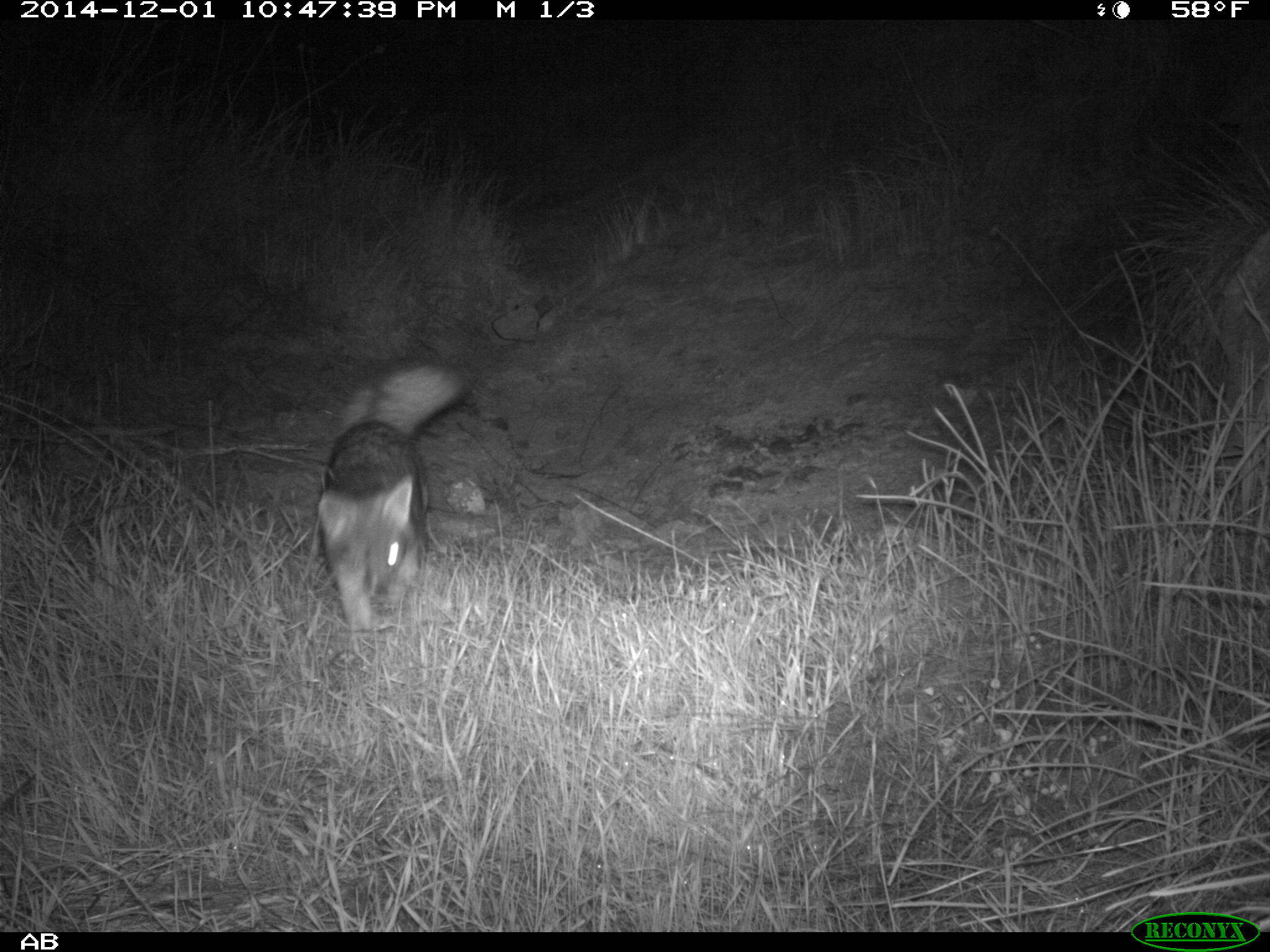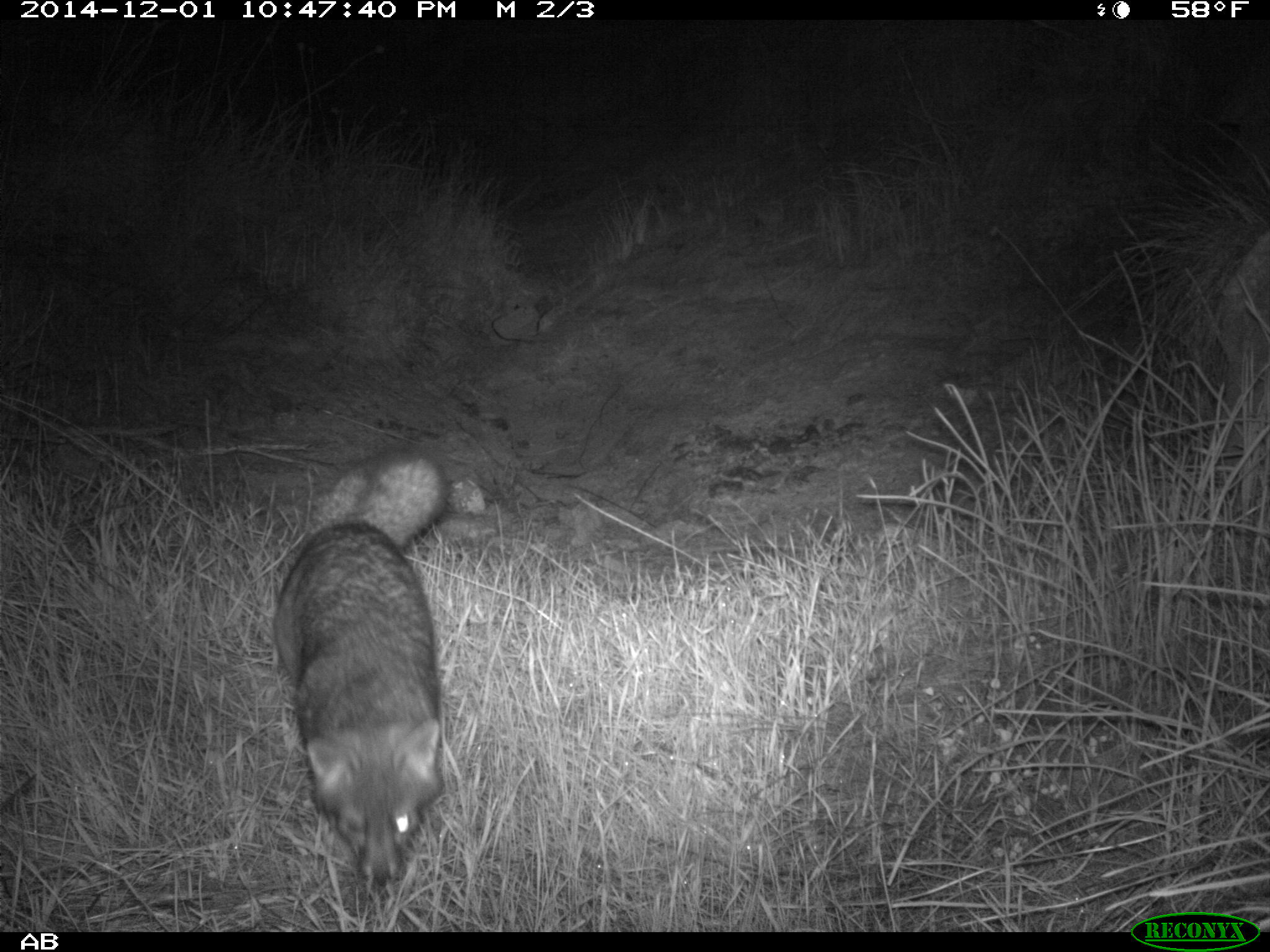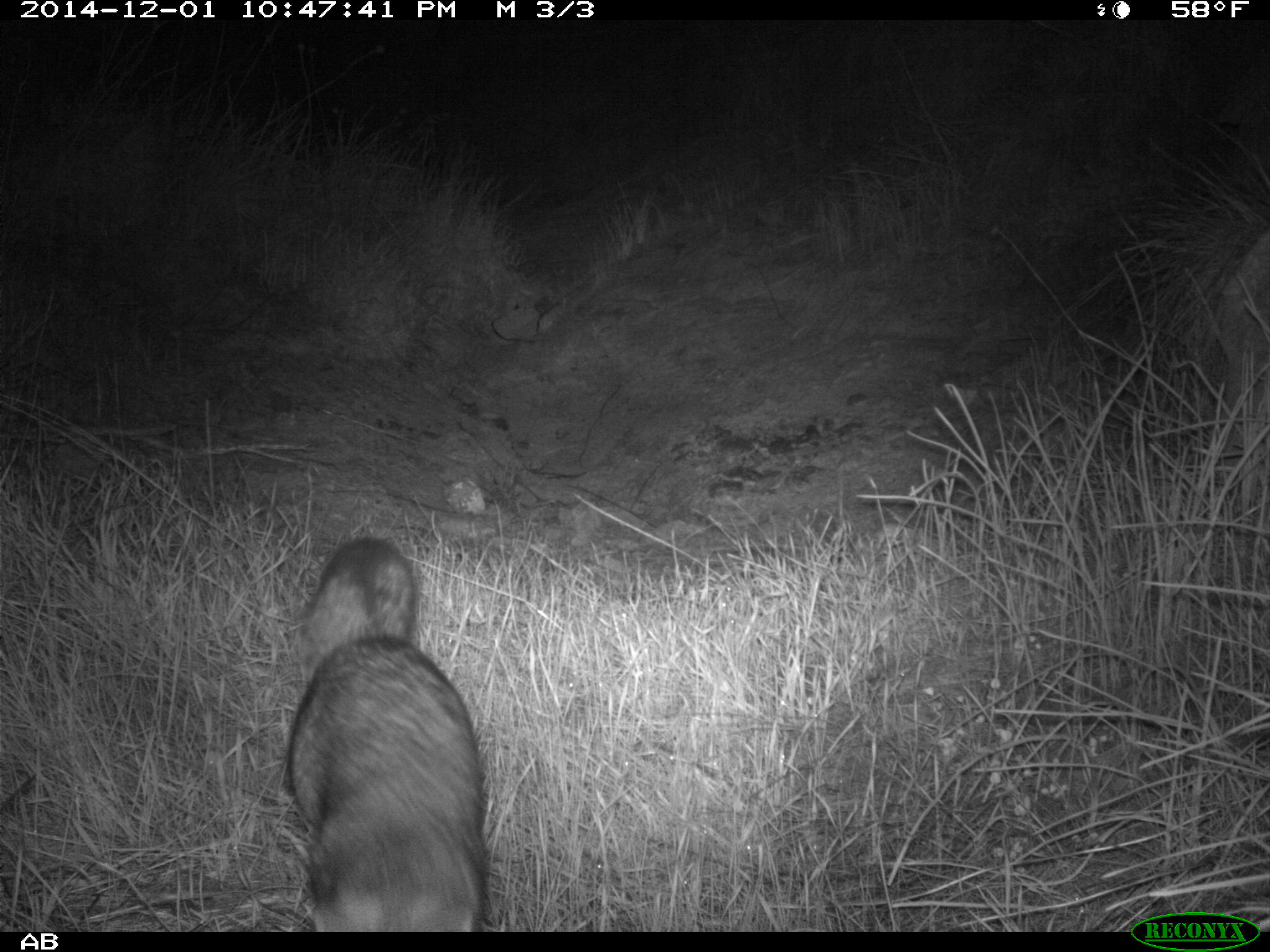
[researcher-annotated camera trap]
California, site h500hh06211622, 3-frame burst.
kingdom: Animalia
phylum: Chordata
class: Mammalia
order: Carnivora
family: Canidae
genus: Urocyon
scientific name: Urocyon littoralis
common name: island fox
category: fox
Fox (island fox) (Urocyon littoralis).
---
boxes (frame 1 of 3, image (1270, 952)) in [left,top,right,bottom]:
fox: [316,353,468,632]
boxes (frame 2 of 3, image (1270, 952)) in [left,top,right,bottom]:
fox: [272,448,450,883]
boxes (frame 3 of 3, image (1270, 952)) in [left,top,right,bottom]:
fox: [287,536,488,931]